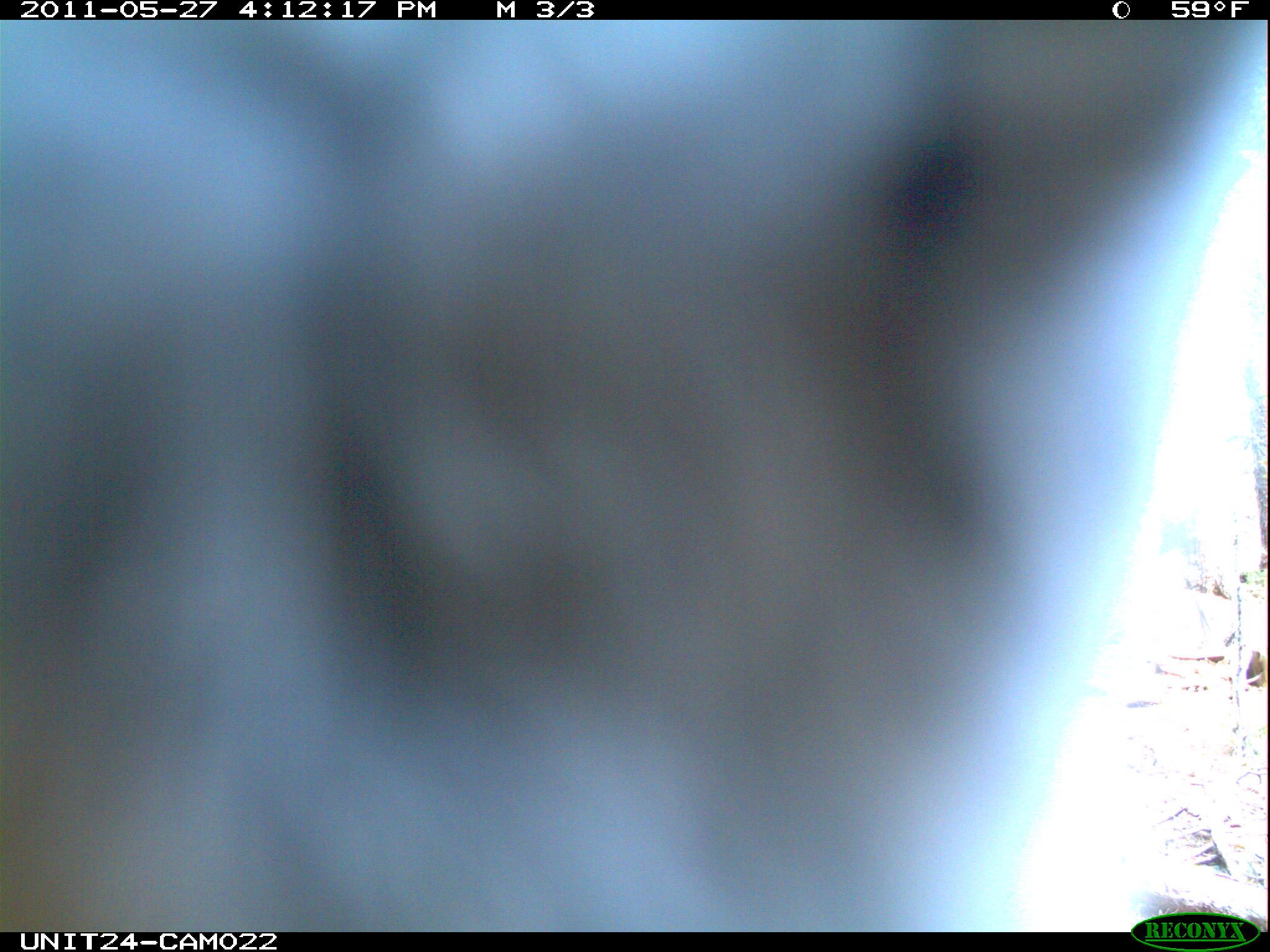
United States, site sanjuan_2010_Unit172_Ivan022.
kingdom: Animalia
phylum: Chordata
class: Aves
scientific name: Aves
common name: birds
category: unidentified bird